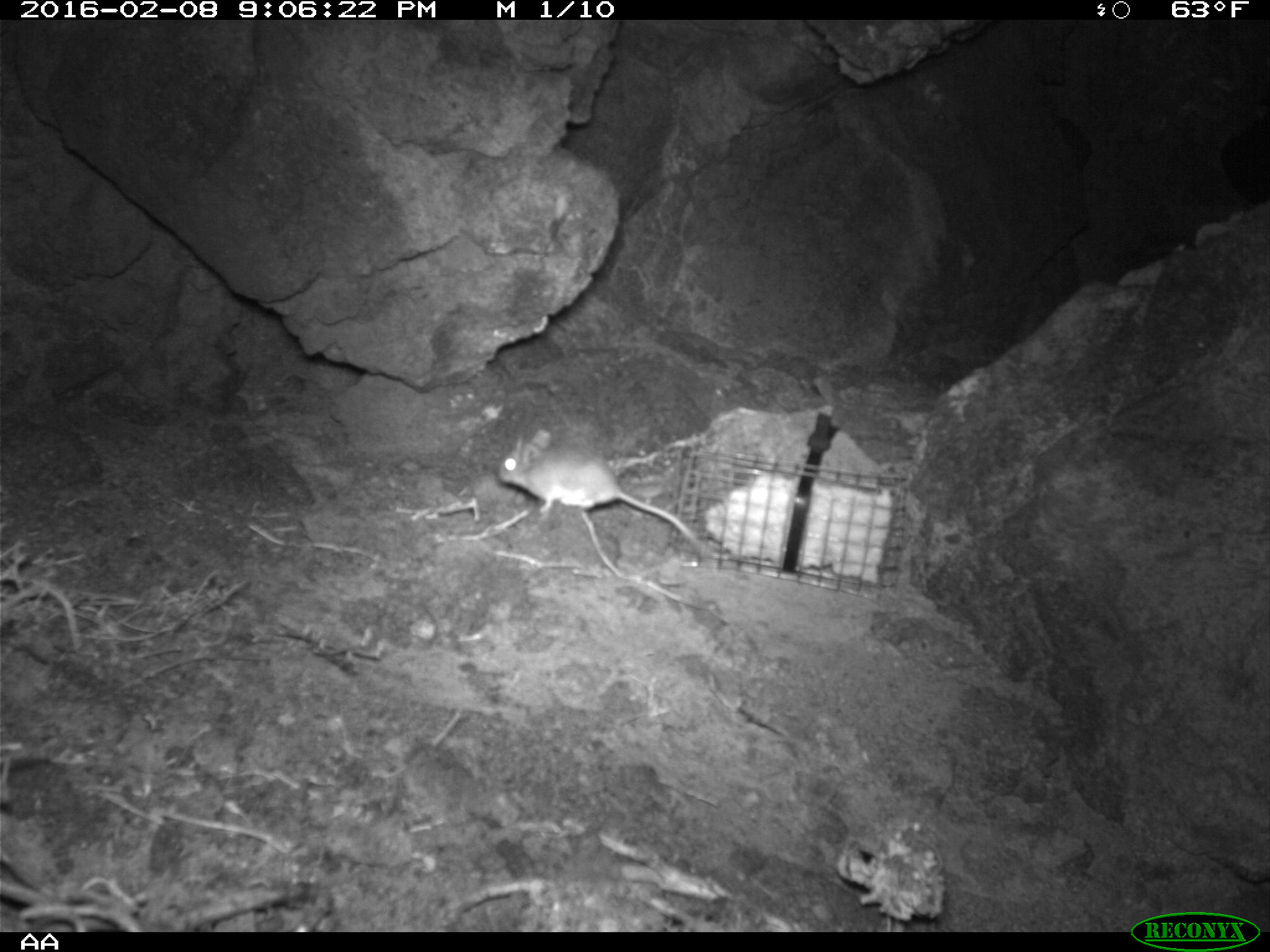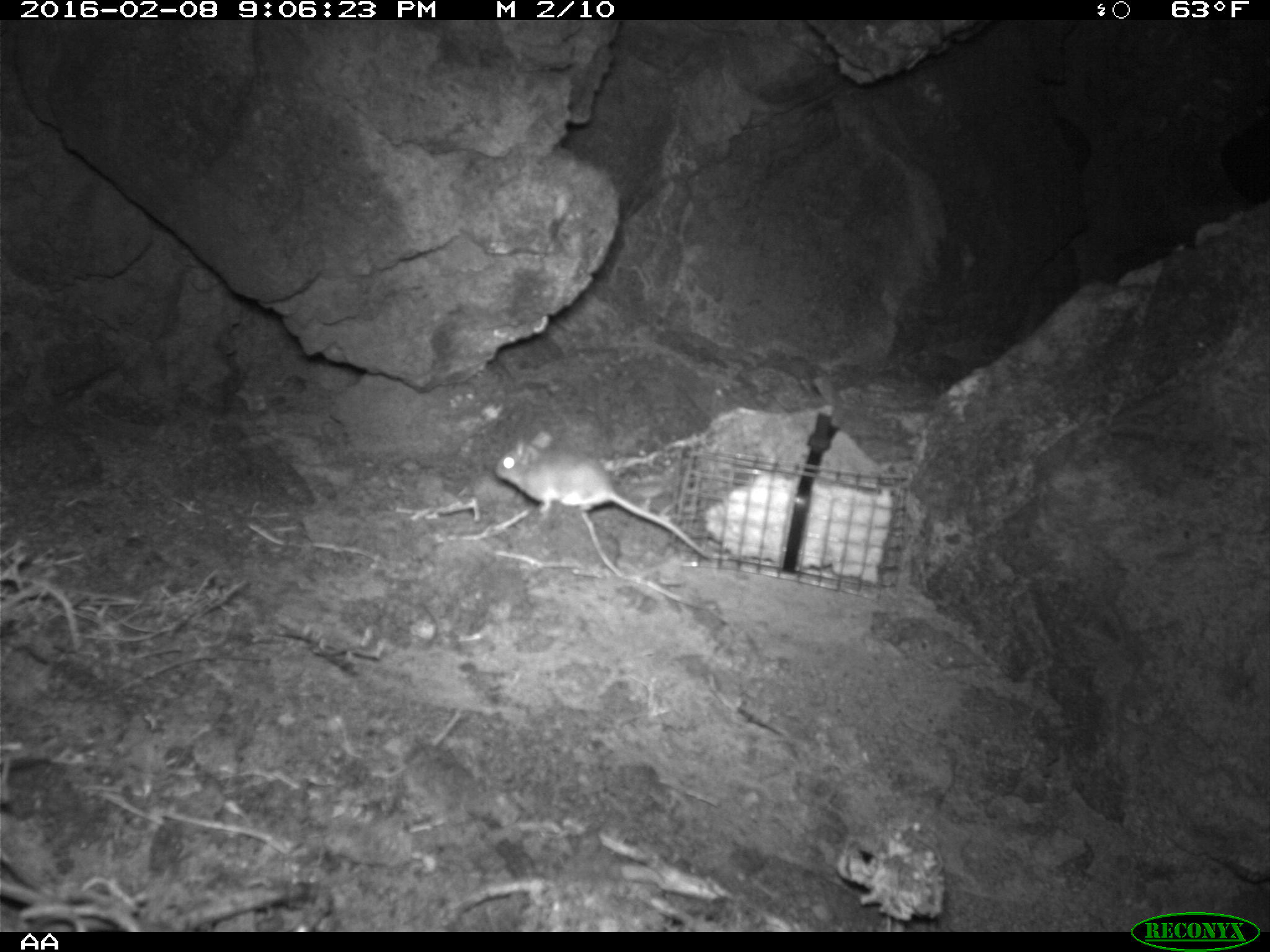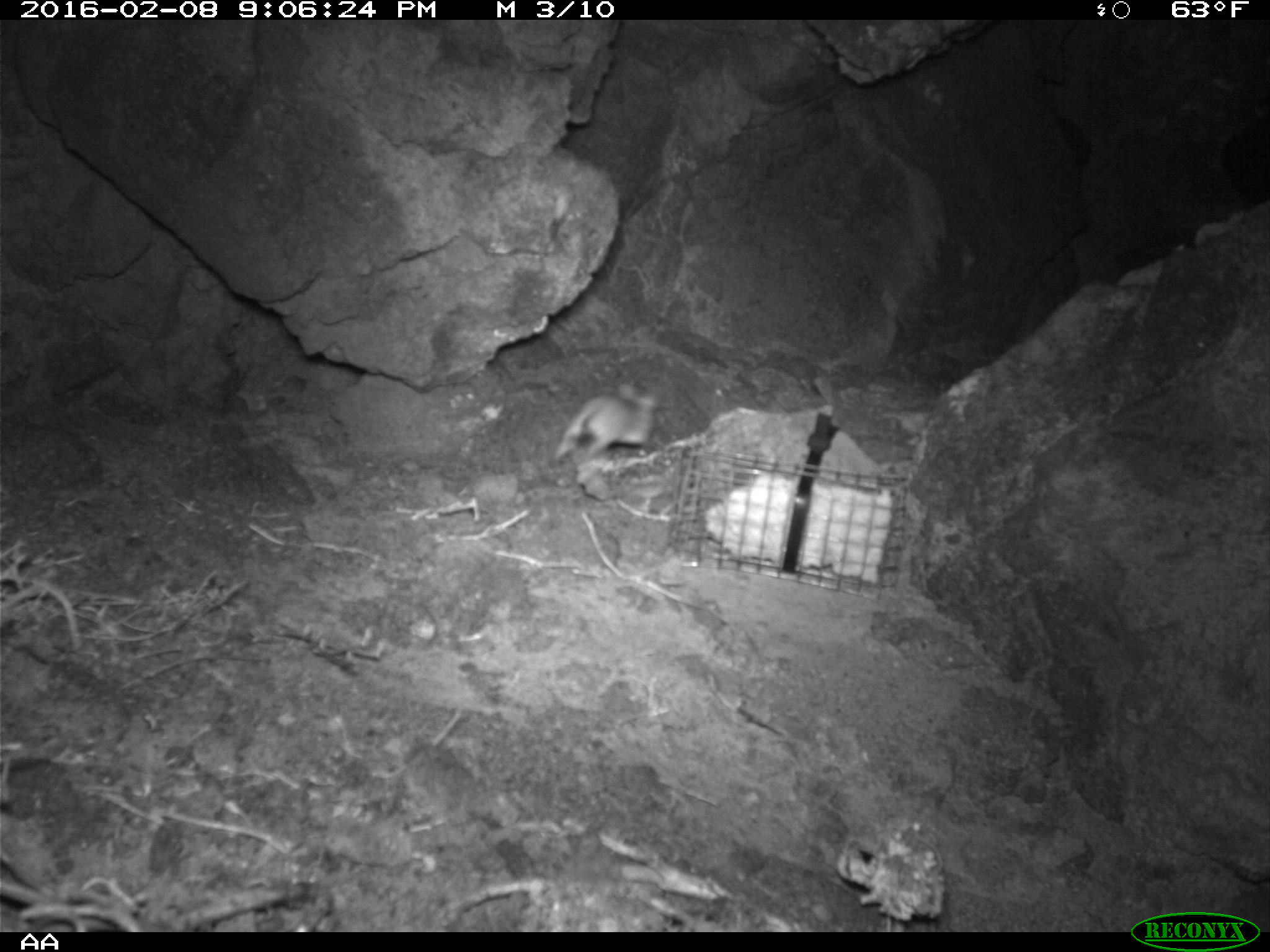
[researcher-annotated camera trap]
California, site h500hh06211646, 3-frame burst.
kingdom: Animalia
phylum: Chordata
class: Mammalia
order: Rodentia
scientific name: Rodentia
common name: rodent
Rodent (Rodentia).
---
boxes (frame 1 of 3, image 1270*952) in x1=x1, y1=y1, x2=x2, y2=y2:
rodent: x1=499, y1=430, x2=713, y2=560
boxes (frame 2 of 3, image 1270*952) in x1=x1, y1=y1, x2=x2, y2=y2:
rodent: x1=494, y1=430, x2=711, y2=558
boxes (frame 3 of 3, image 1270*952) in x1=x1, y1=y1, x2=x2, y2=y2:
rodent: x1=553, y1=382, x2=657, y2=465